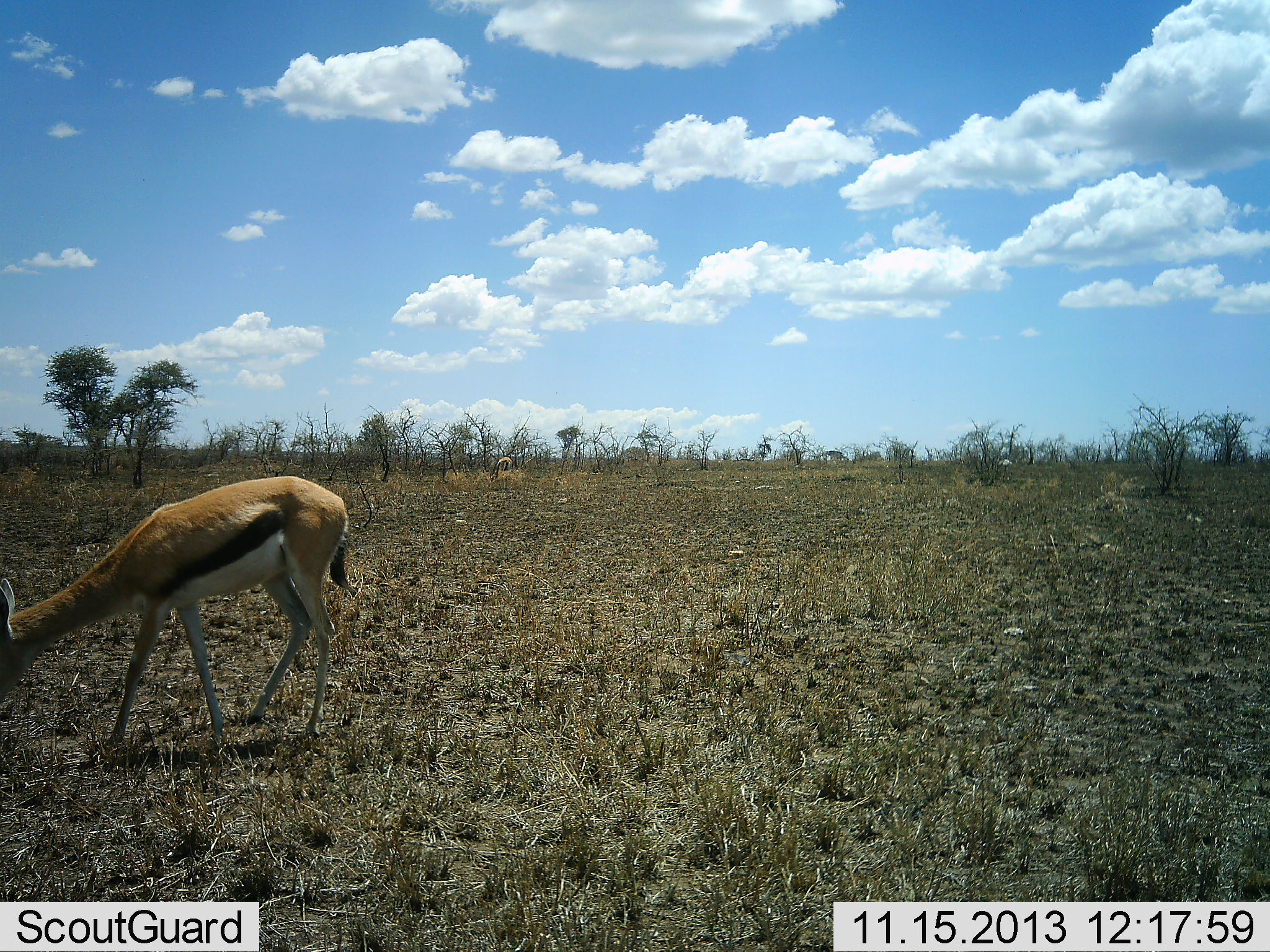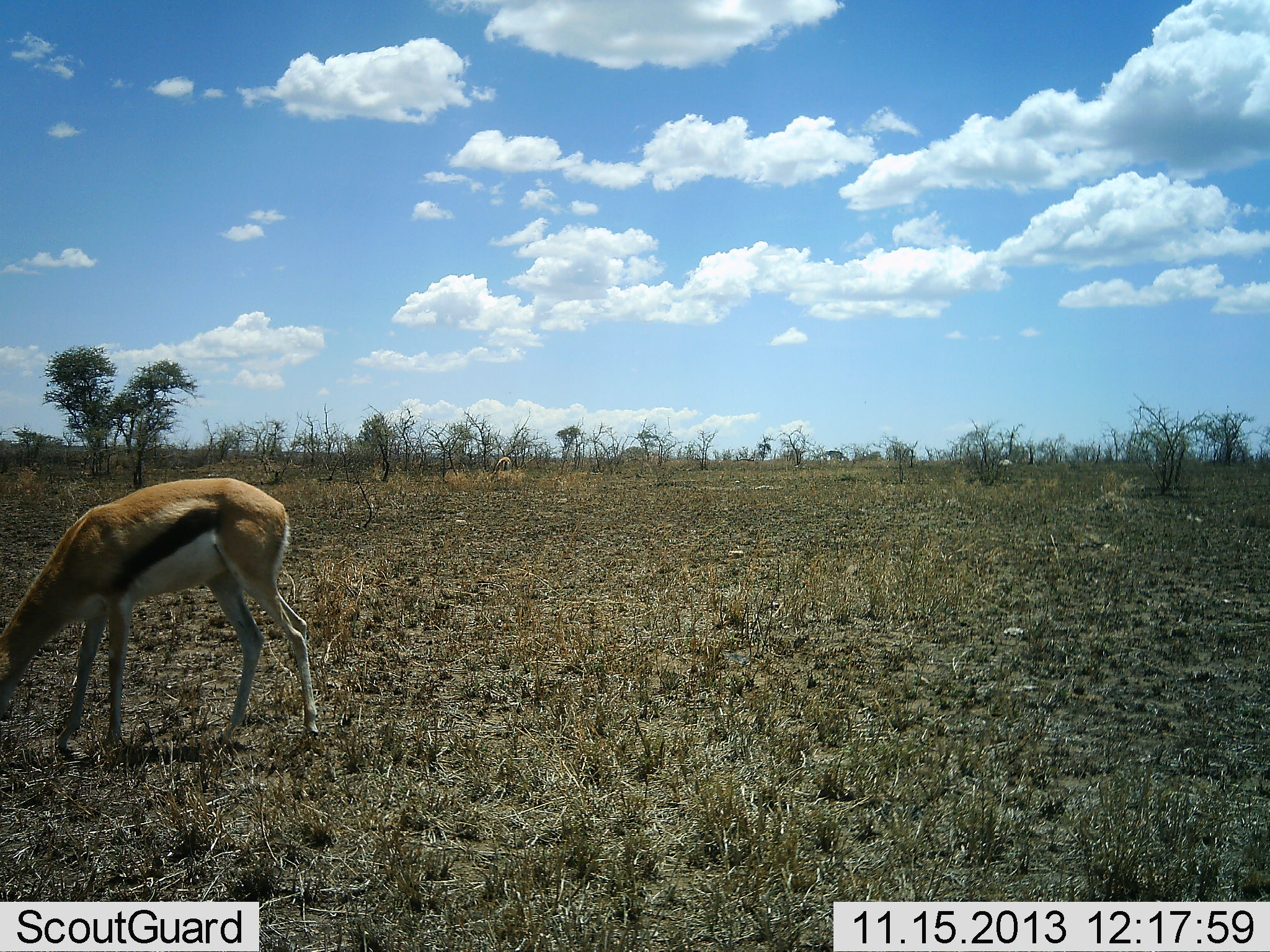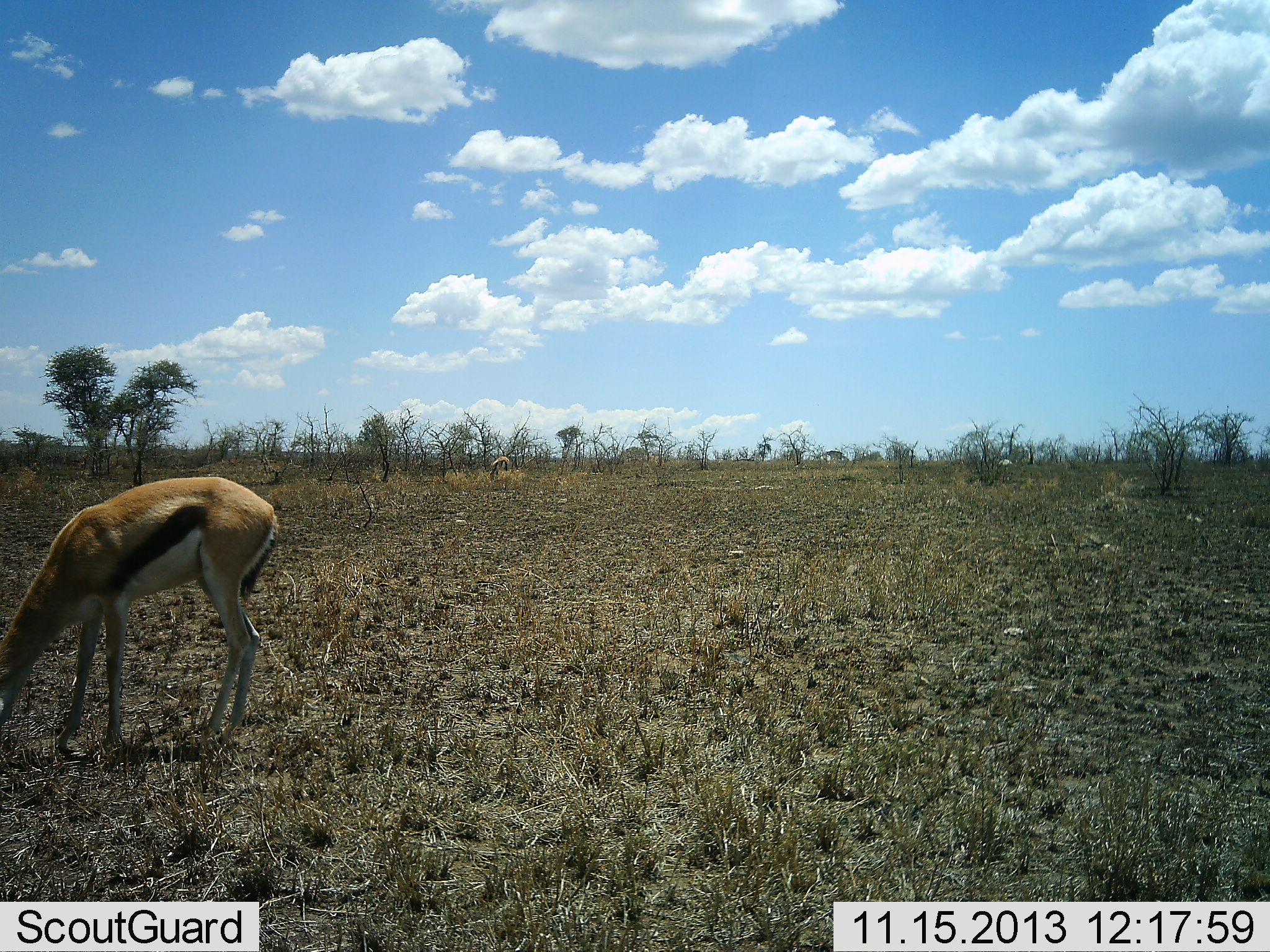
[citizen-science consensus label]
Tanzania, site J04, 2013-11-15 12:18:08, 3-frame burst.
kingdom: Animalia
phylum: Chordata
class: Mammalia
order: Artiodactyla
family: Bovidae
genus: Eudorcas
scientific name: Eudorcas thomsonii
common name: thomson's gazelle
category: gazellethomsons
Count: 2.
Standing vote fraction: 10%.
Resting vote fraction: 0%.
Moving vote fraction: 20%.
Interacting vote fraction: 0%.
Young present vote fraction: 0%.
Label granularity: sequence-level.